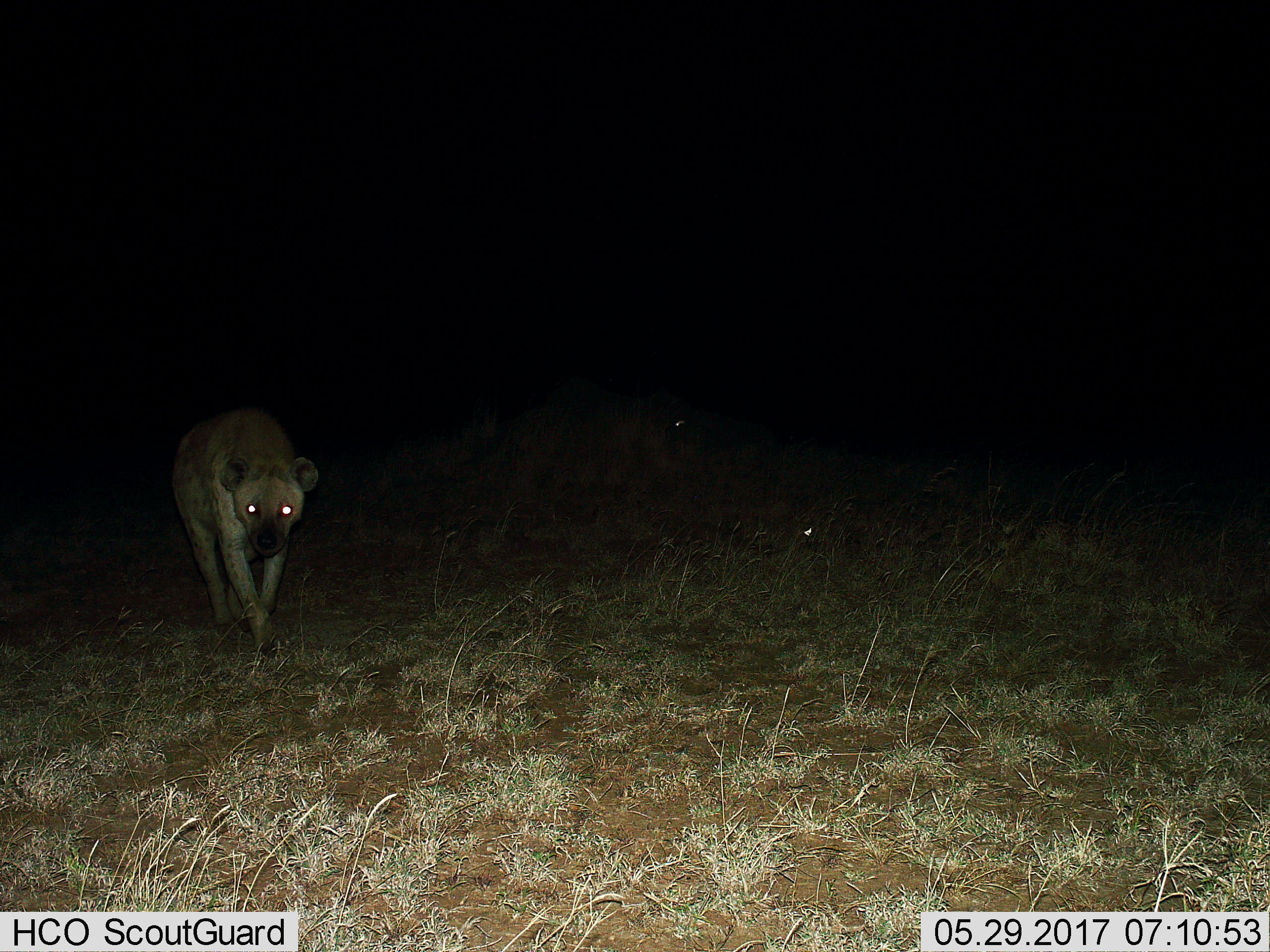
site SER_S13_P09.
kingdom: Animalia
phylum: Chordata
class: Mammalia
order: Carnivora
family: Hyaenidae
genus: Crocuta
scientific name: Crocuta crocuta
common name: spotted hyena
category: hyenaspotted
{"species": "hyenaspotted (spotted hyena) (Crocuta crocuta)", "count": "1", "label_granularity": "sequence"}